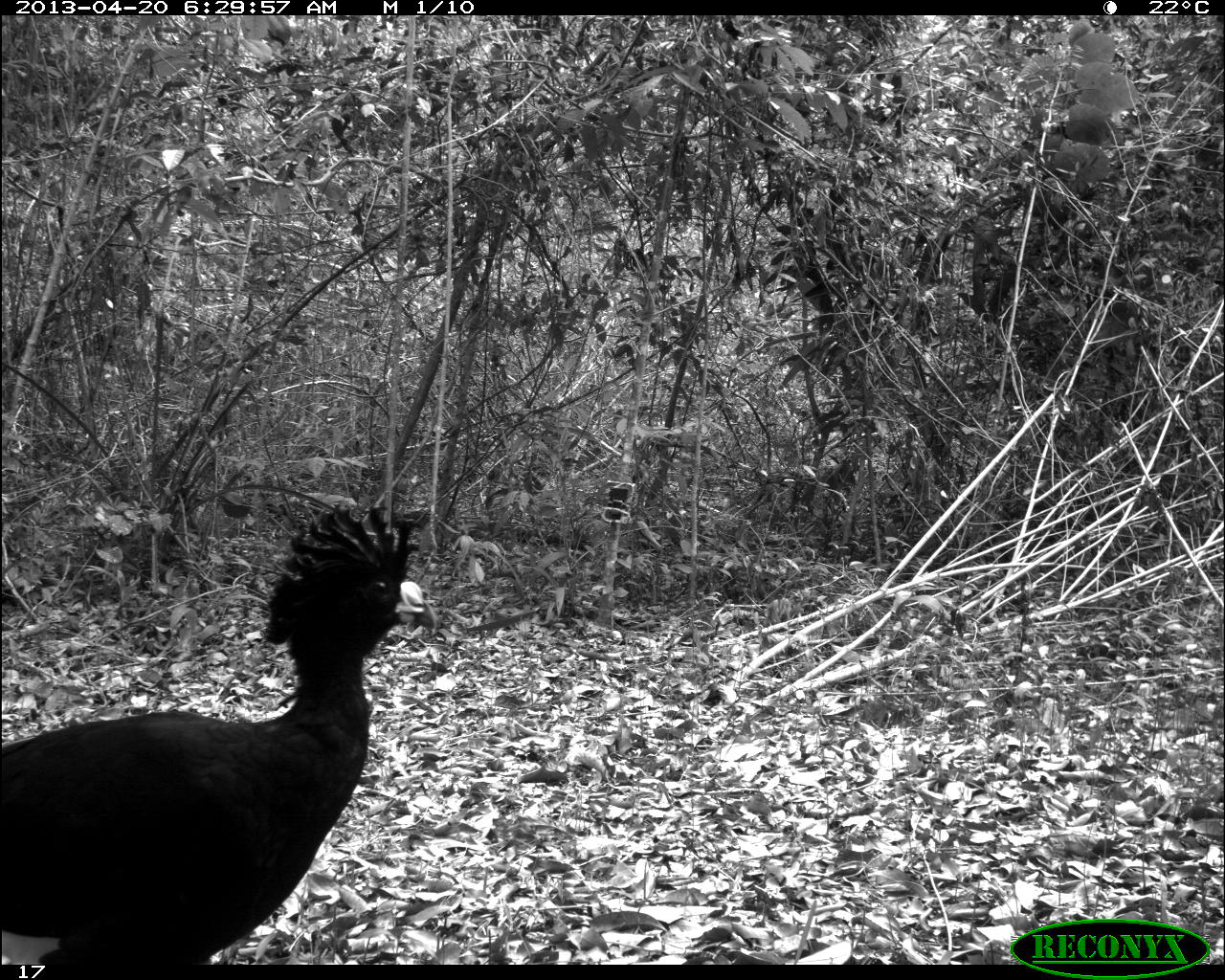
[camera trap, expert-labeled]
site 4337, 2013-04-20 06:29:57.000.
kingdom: Animalia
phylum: Chordata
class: Aves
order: Galliformes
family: Cracidae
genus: Crax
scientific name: Crax rubra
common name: great curassow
Crax rubra (great curassow), count 1, sex male.